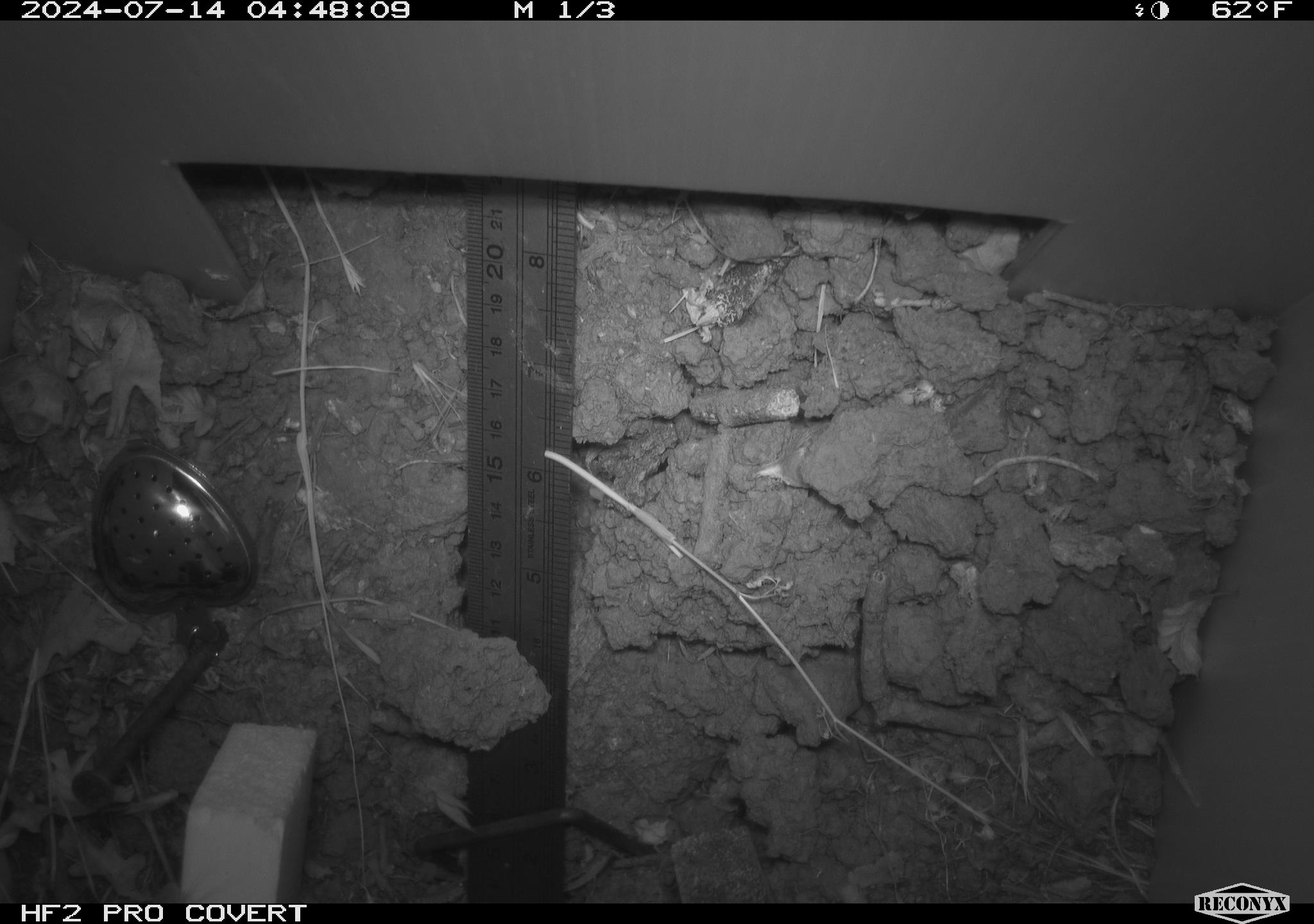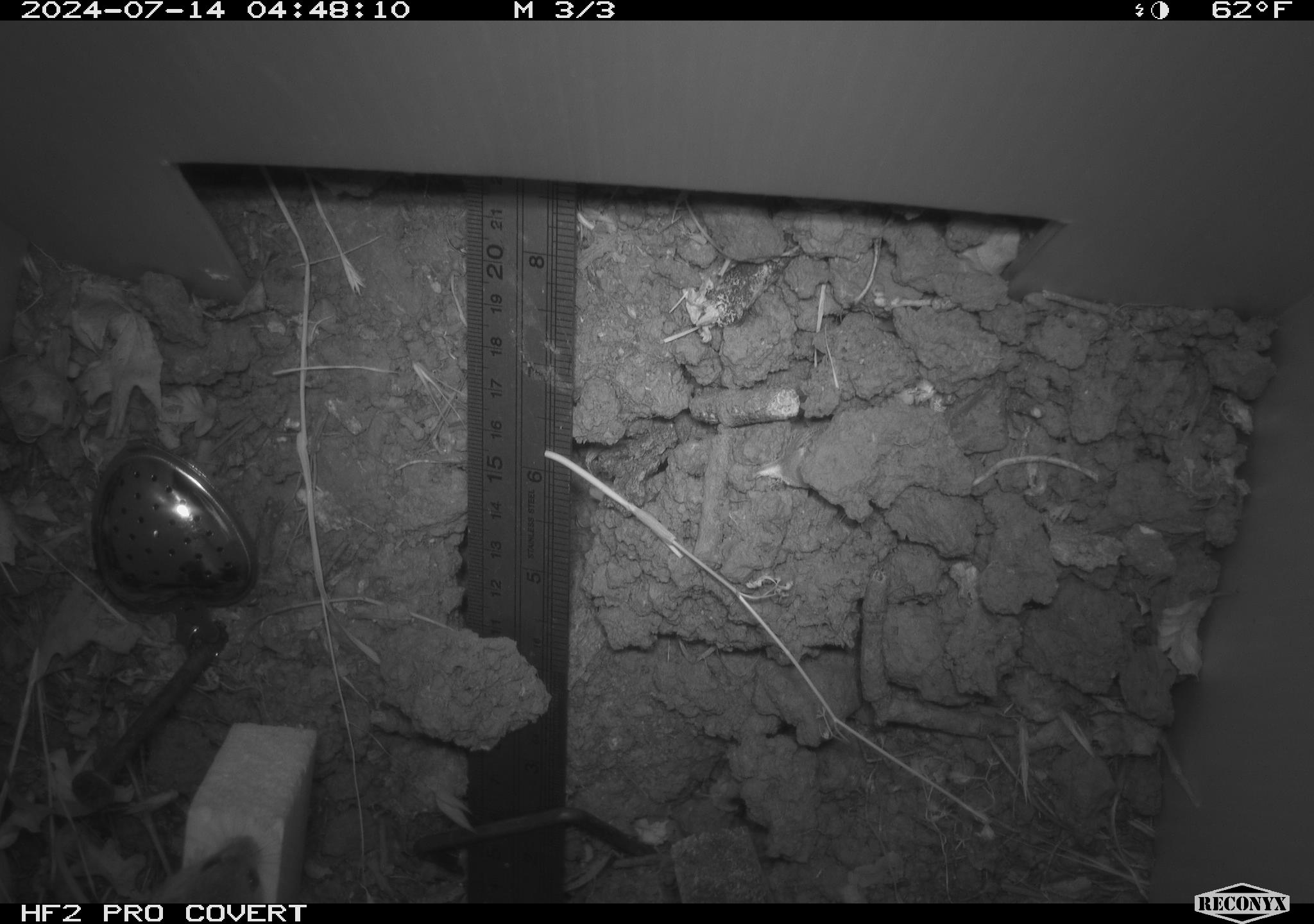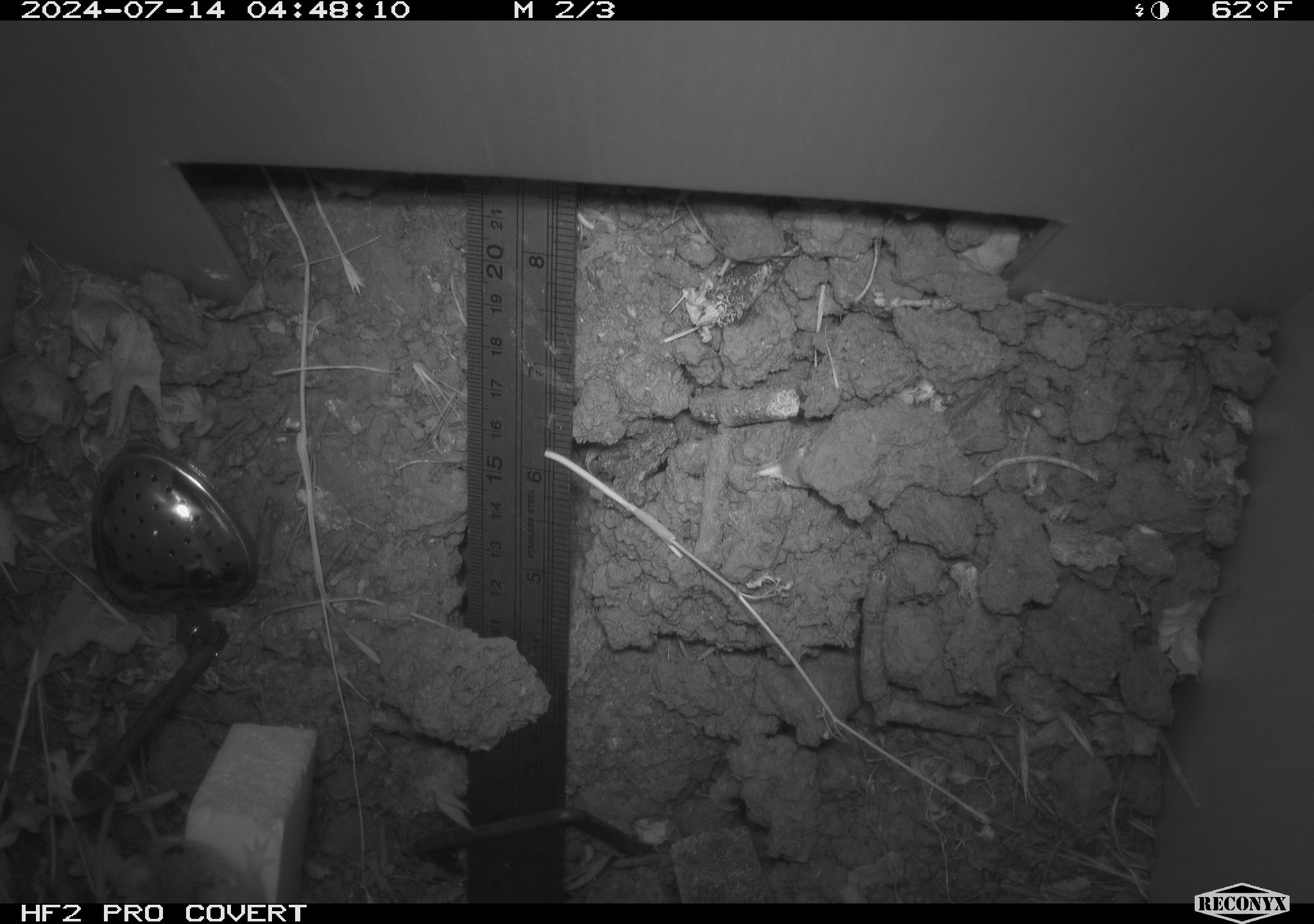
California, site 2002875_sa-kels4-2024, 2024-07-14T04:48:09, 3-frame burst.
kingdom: Animalia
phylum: Chordata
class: Mammalia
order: Rodentia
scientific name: Rodentia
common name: rodent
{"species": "rodent (Rodentia)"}